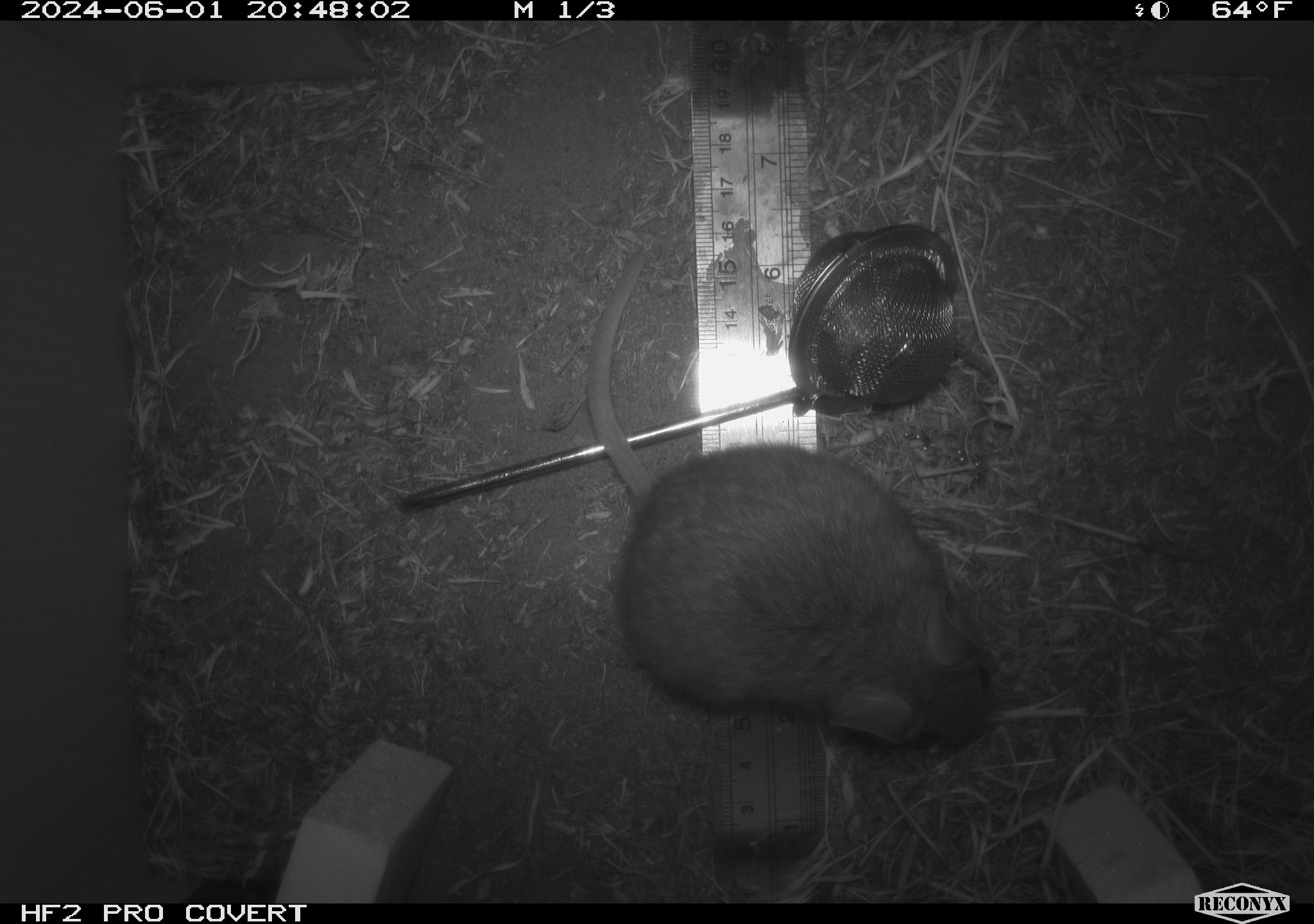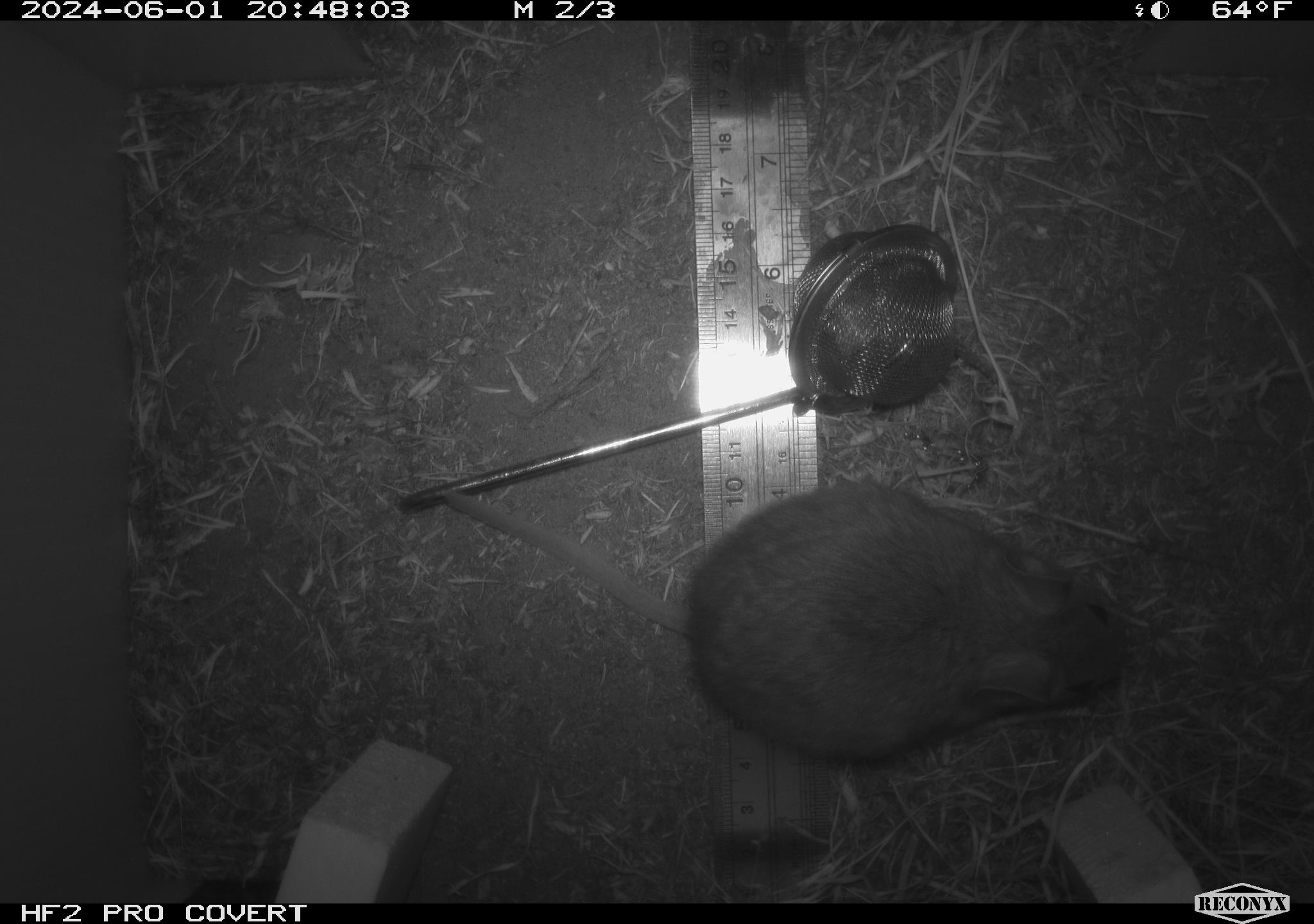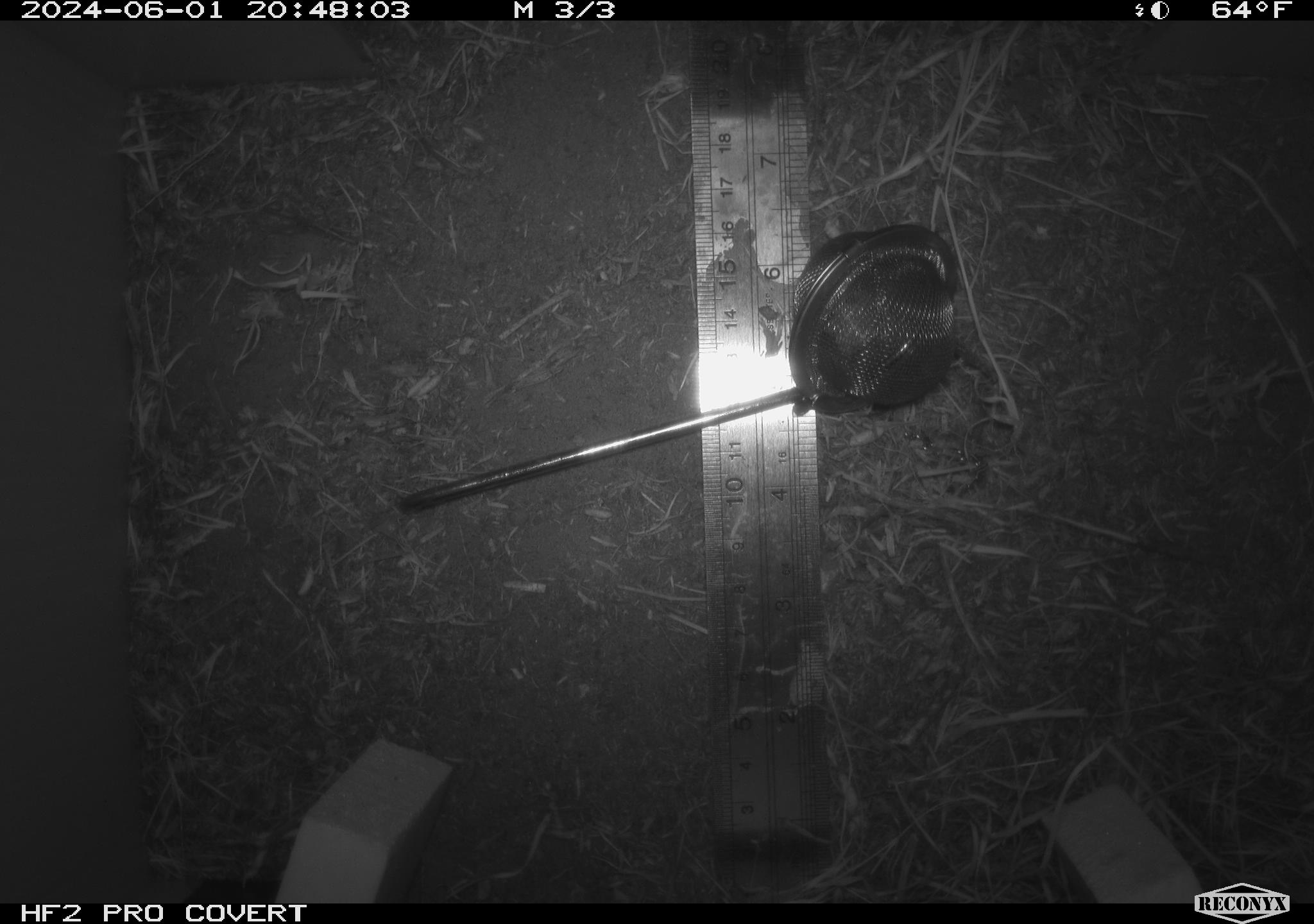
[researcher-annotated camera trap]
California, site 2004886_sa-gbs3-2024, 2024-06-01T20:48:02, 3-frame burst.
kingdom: Animalia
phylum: Chordata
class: Mammalia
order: Rodentia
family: Cricetidae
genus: Neotoma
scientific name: Neotoma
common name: pack rat or woodrat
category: neotoma species